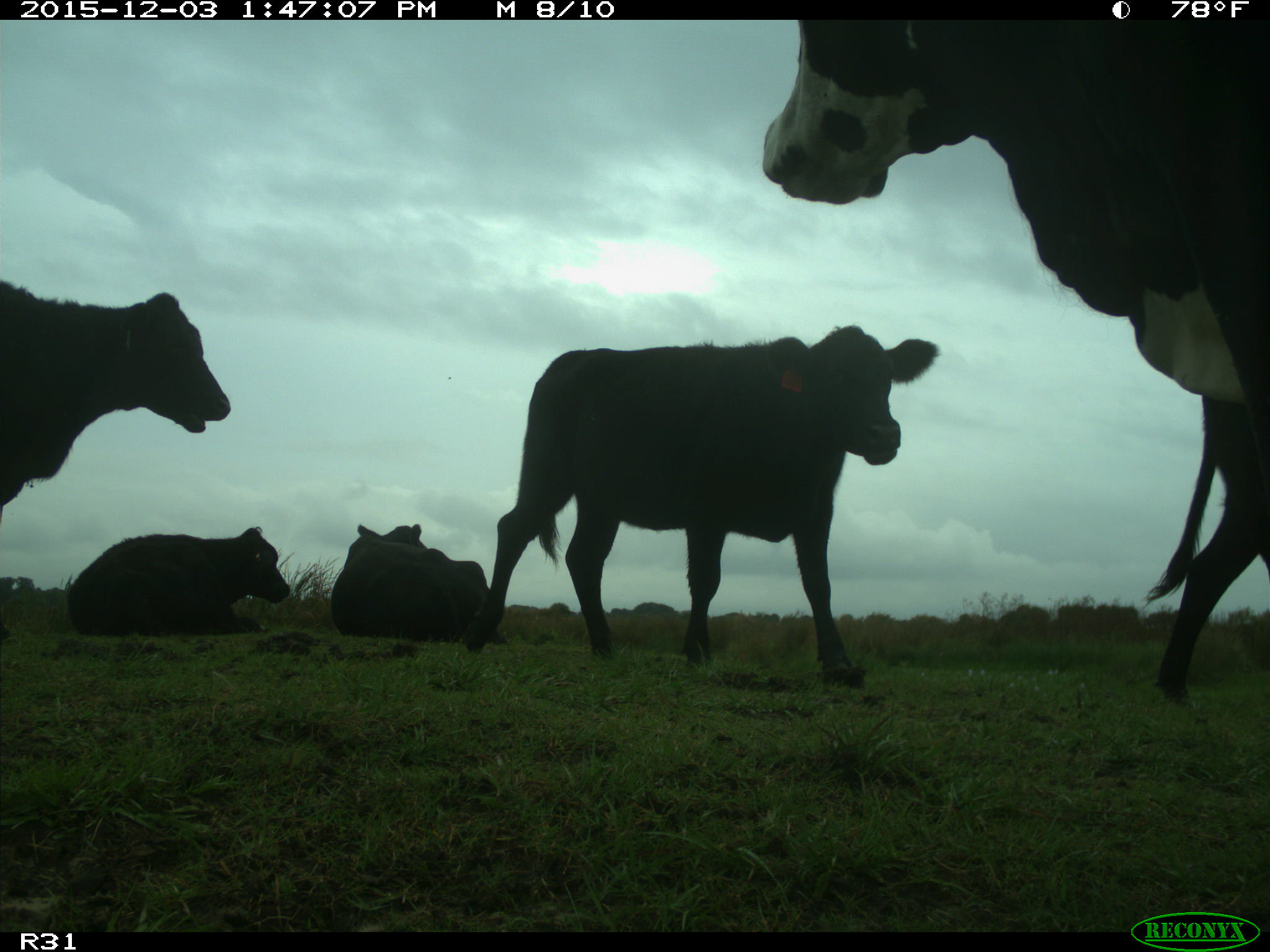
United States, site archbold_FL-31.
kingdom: Animalia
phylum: Chordata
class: Mammalia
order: Artiodactyla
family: Bovidae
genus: Bos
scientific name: Bos taurus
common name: domestic cow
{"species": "Bos taurus (domestic cow)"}